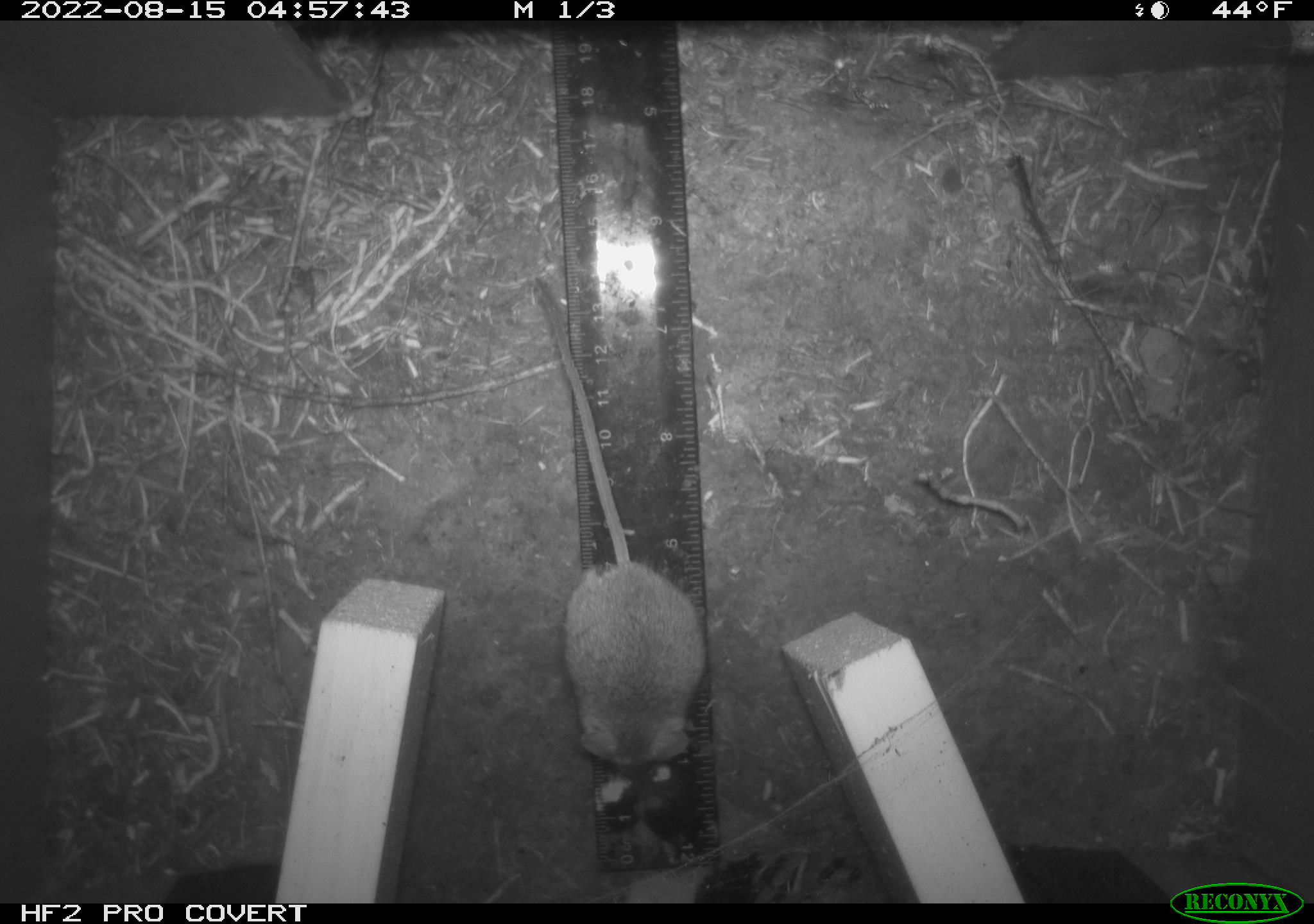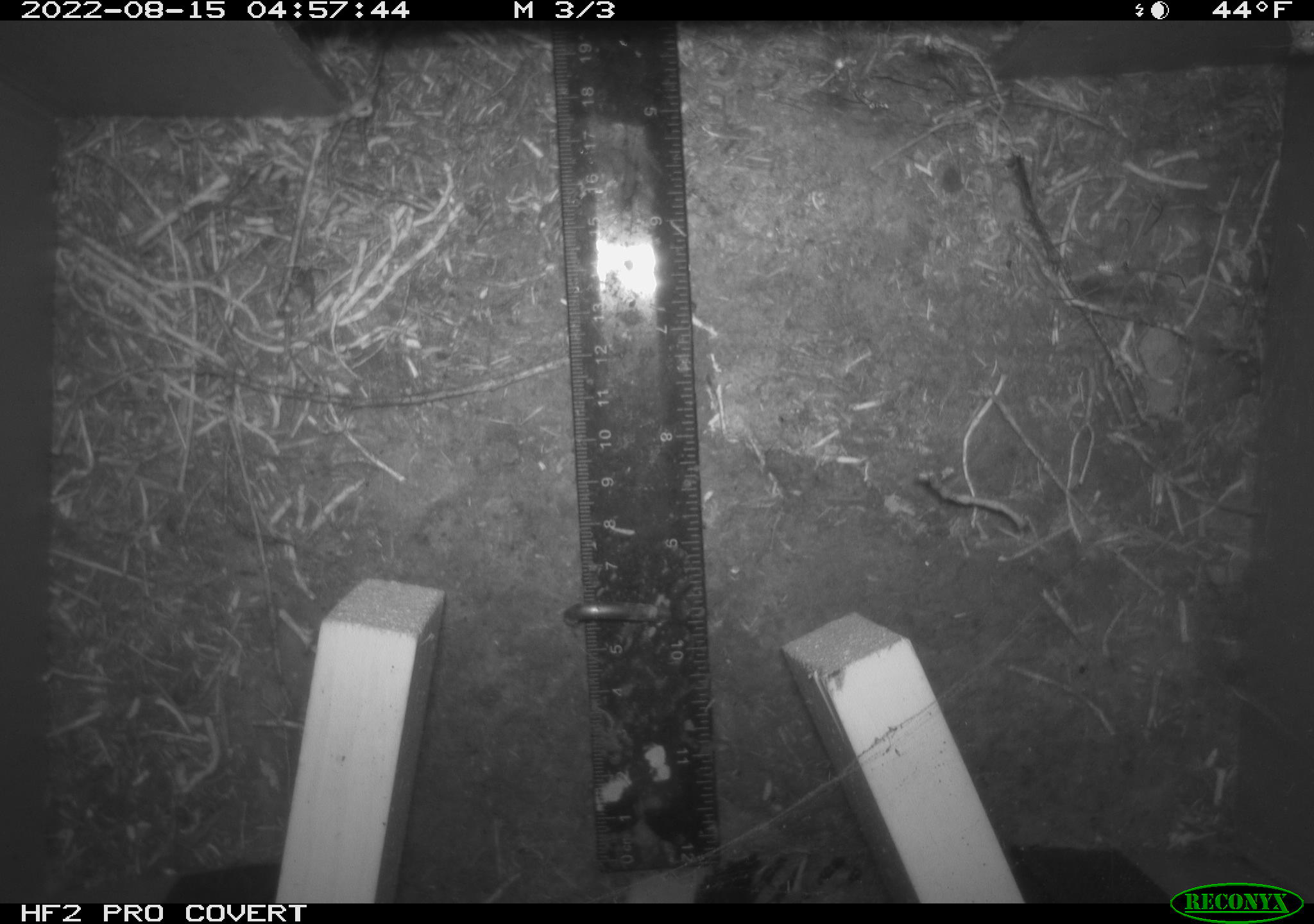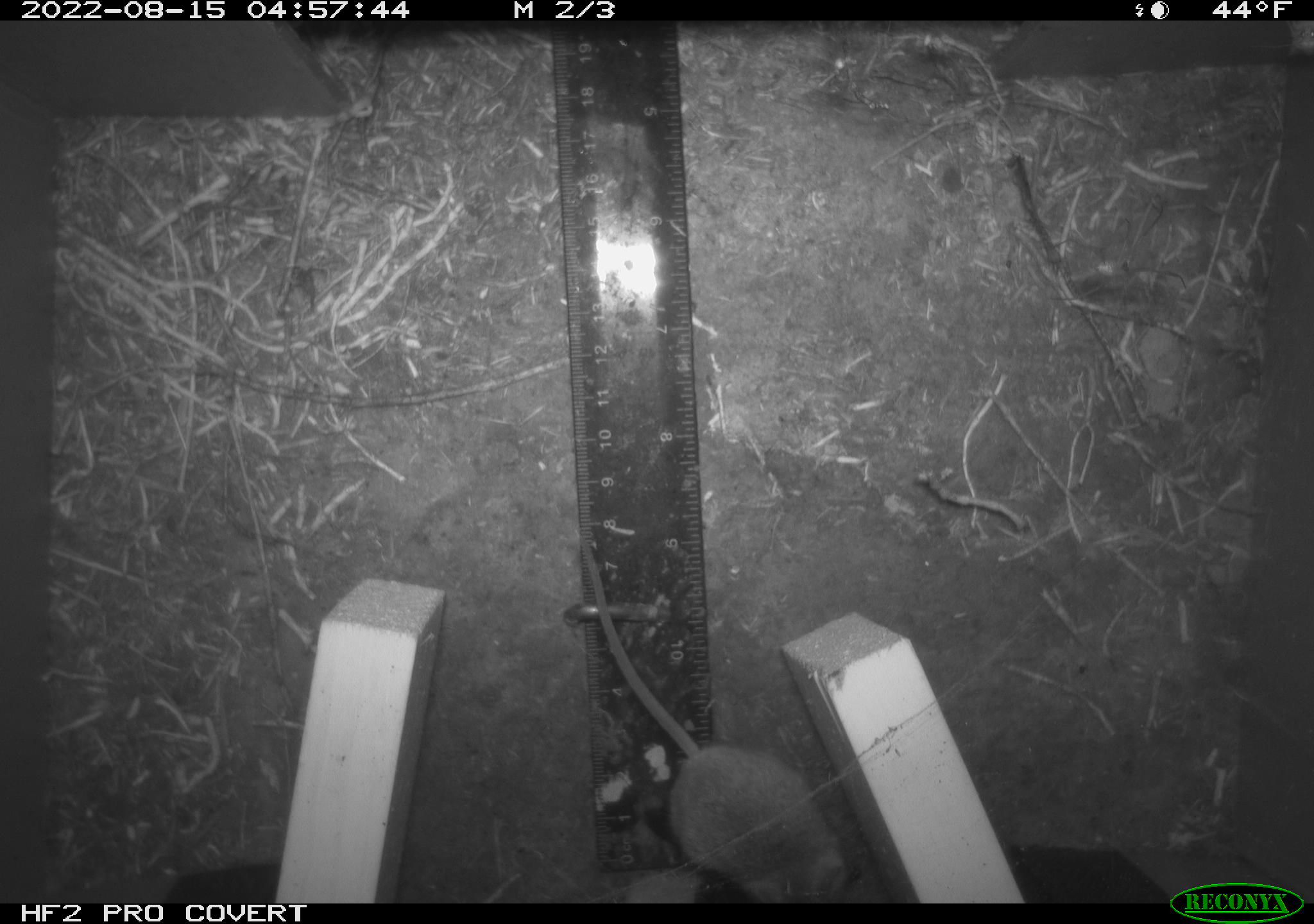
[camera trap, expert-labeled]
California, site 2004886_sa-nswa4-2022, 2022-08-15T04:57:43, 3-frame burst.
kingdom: Animalia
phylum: Chordata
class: Mammalia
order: Rodentia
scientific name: Rodentia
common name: rodent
Rodent (Rodentia).